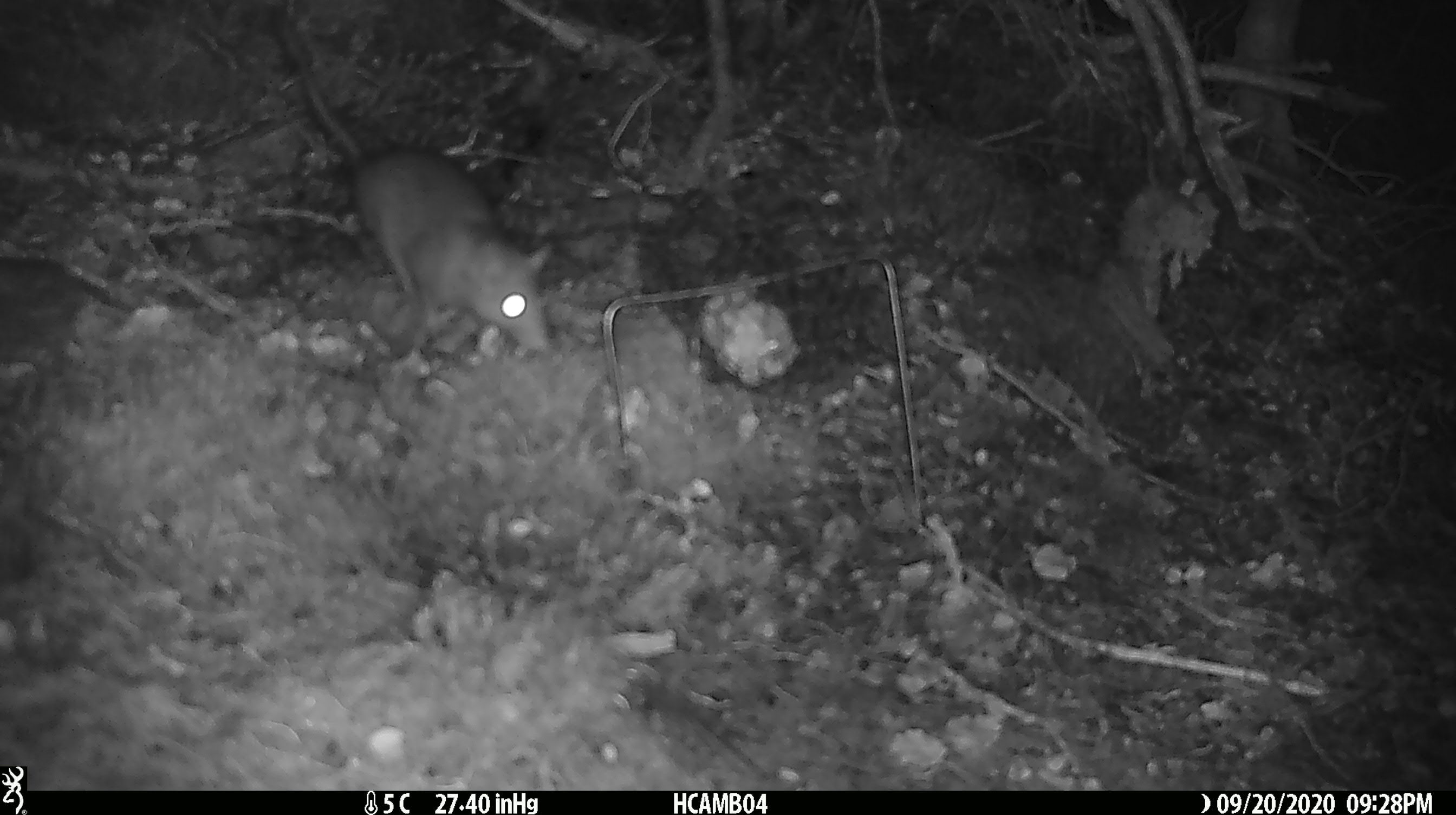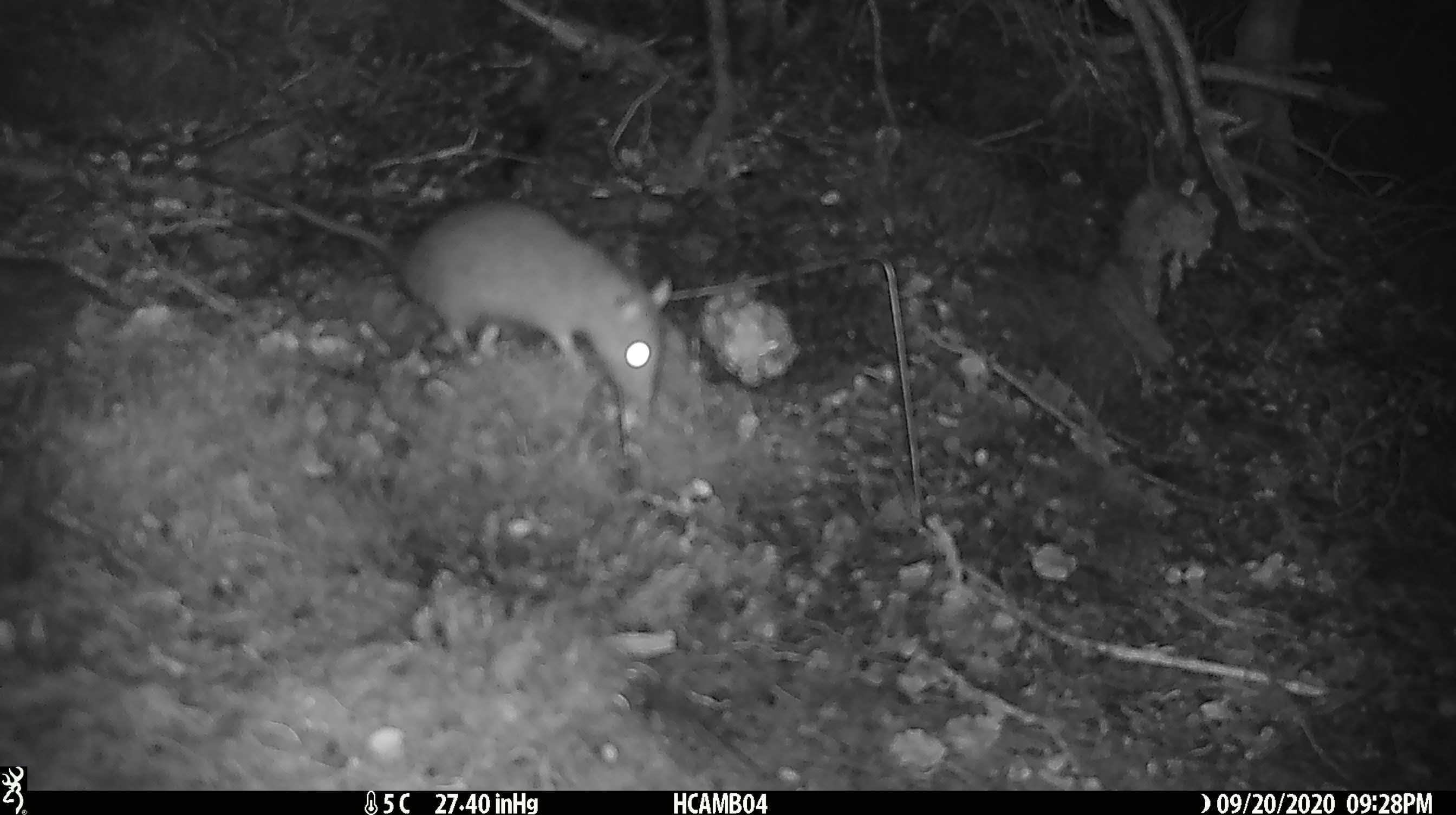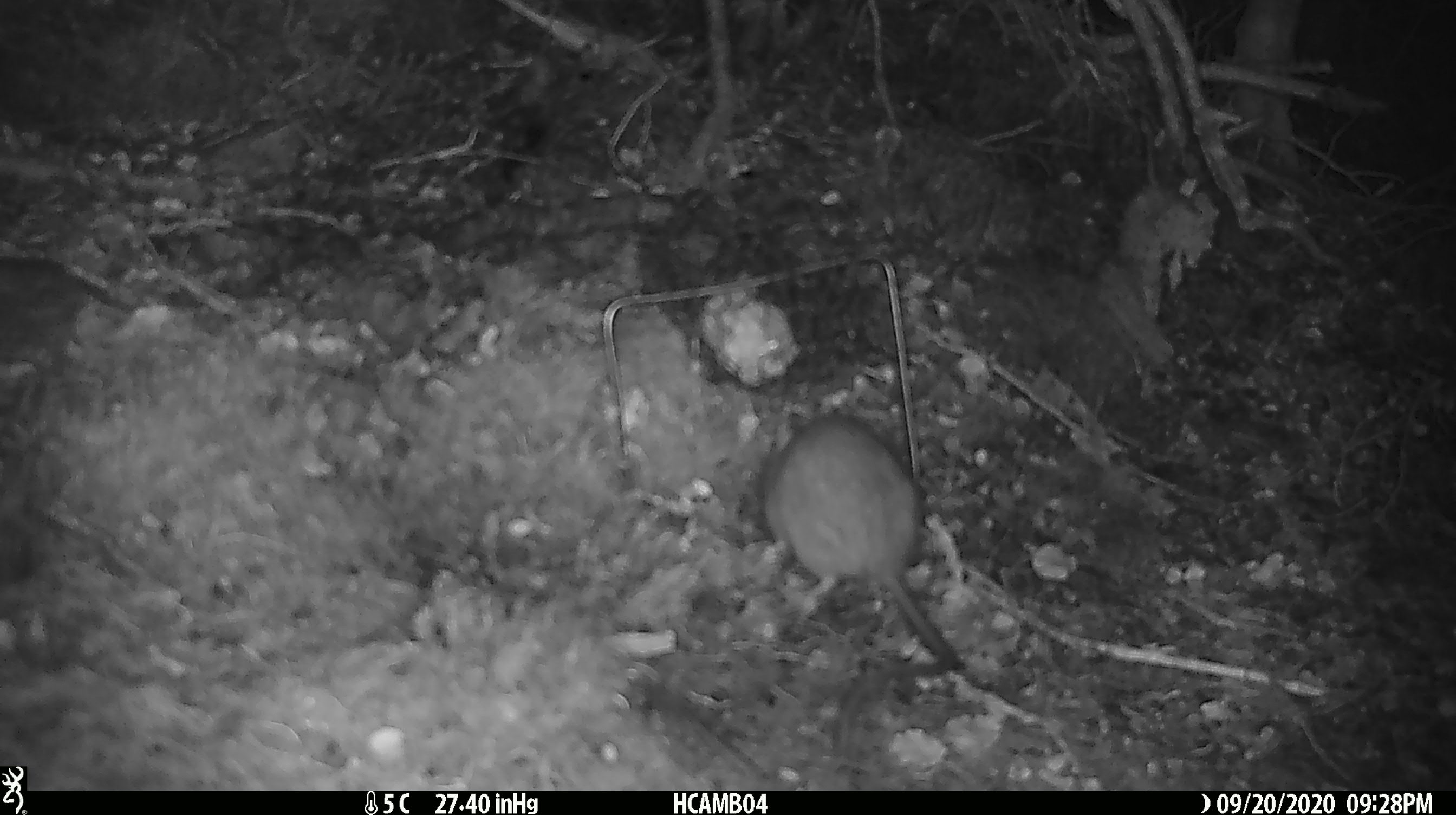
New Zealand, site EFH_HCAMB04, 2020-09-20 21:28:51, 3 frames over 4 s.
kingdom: Animalia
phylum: Chordata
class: Mammalia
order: Rodentia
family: Muridae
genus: Rattus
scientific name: Rattus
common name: rat